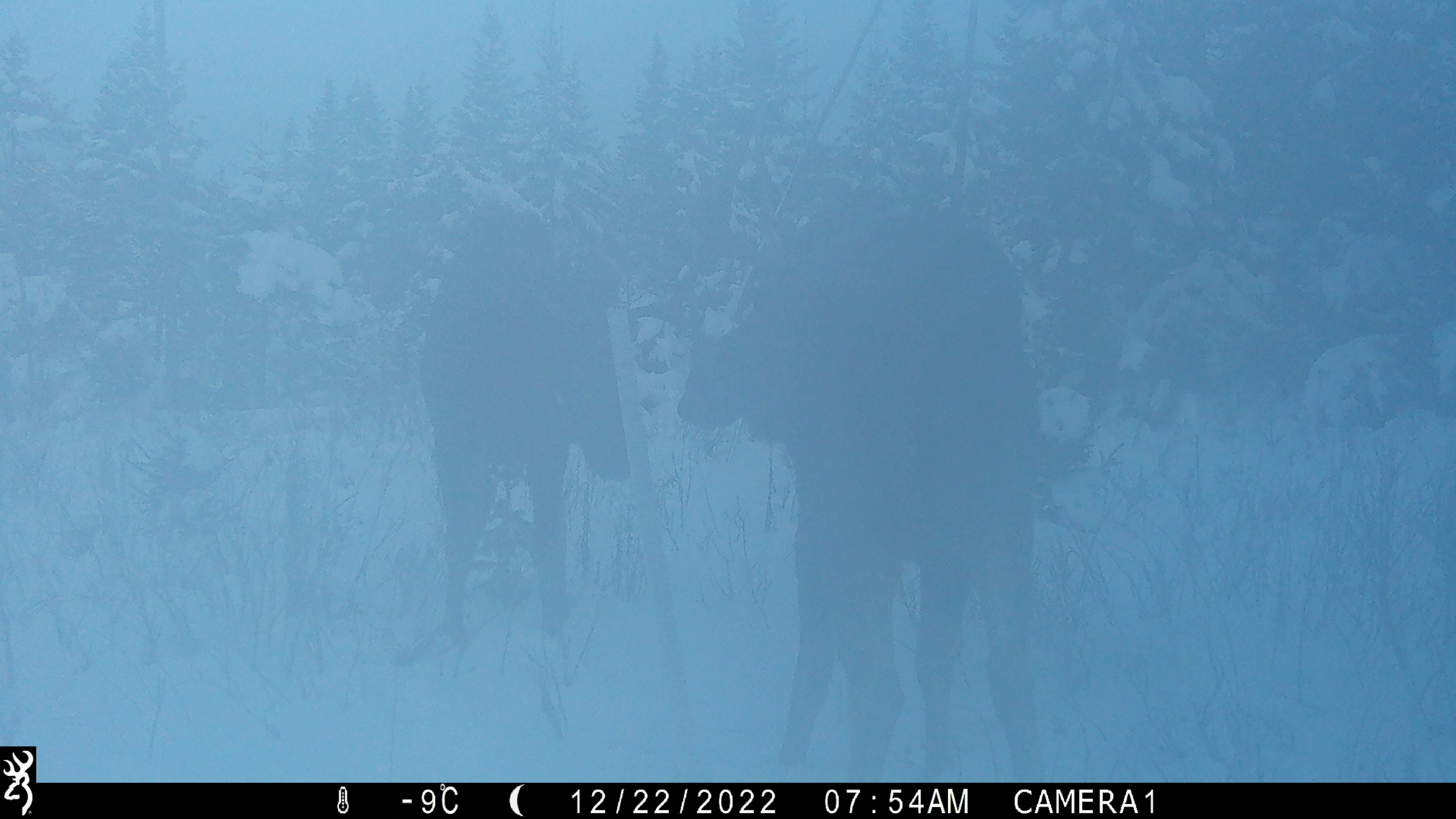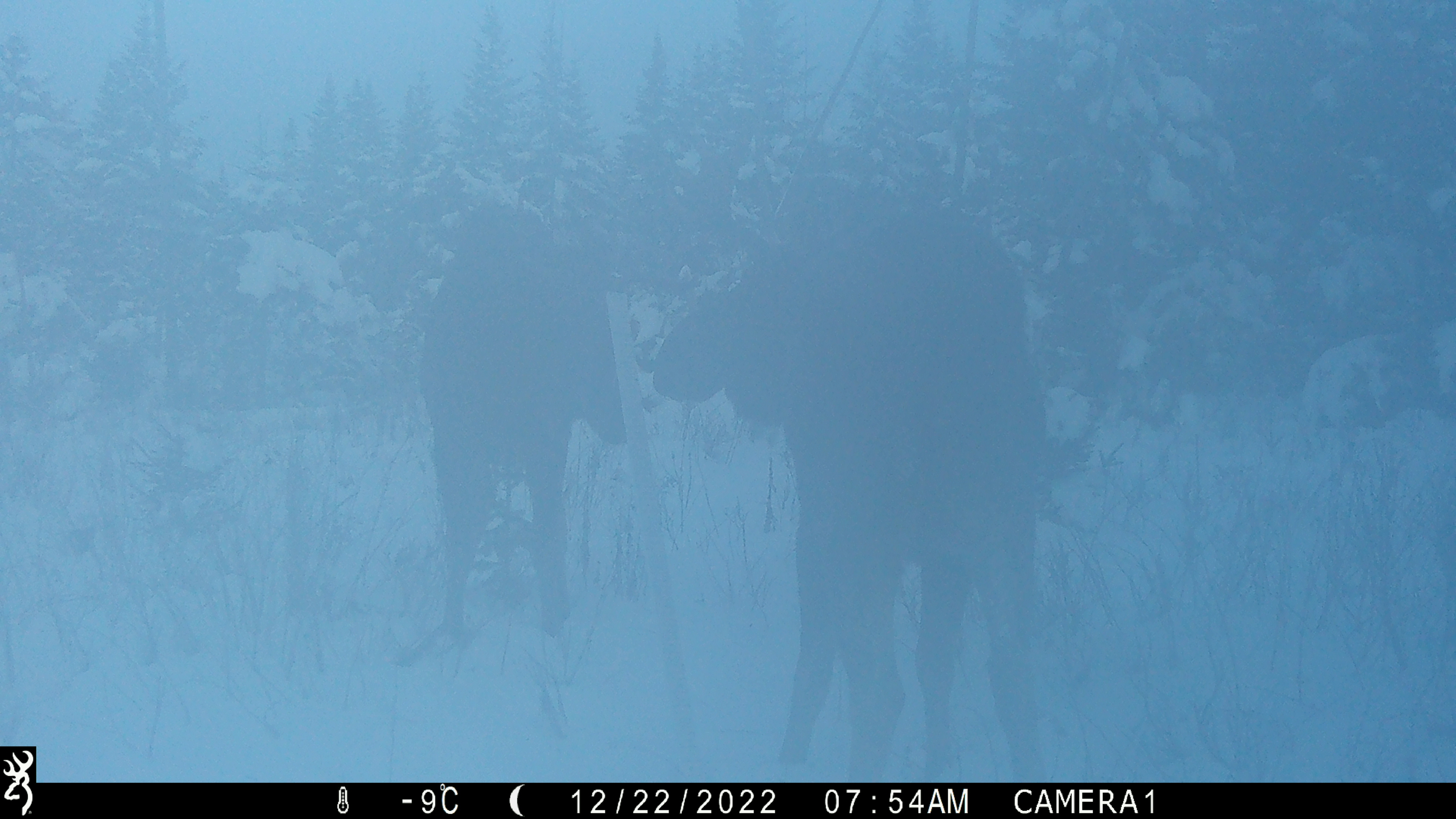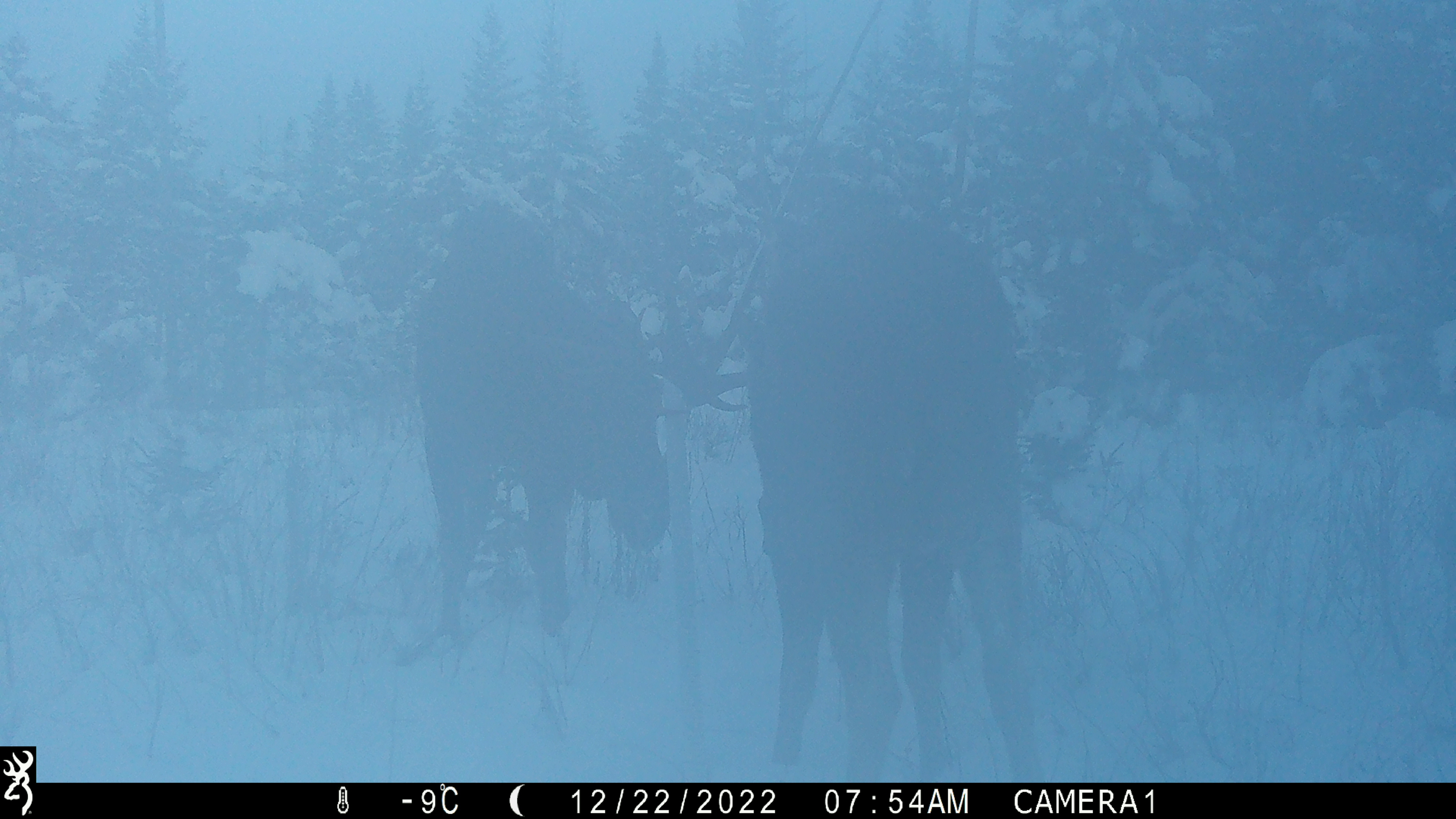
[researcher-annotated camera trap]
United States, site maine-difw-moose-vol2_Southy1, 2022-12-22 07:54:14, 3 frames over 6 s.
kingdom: Animalia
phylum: Chordata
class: Mammalia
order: Artiodactyla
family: Cervidae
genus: Alces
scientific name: Alces alces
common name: moose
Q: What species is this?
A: Moose (Alces alces).